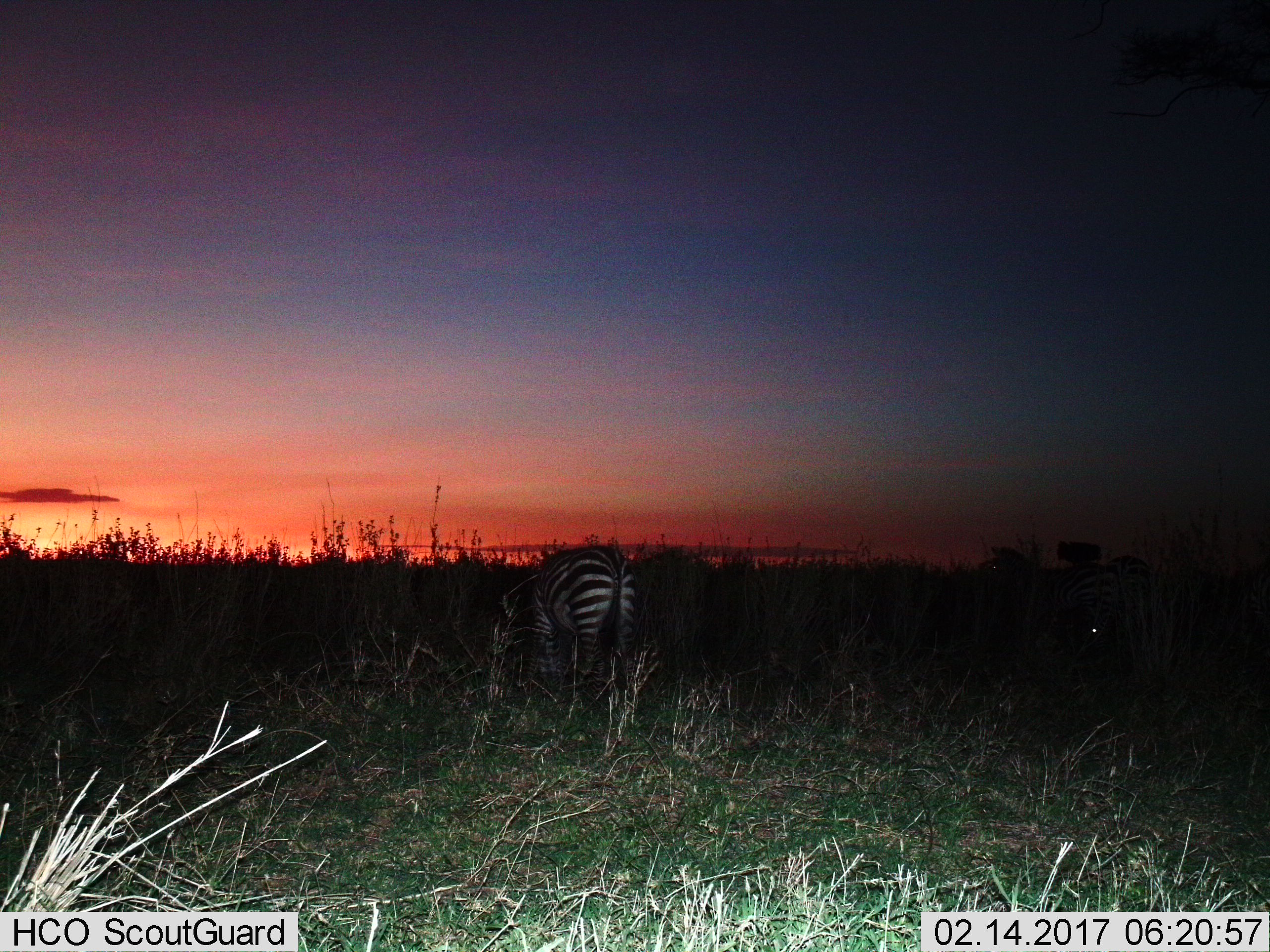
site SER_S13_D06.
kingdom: Animalia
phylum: Chordata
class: Mammalia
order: Perissodactyla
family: Equidae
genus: Equus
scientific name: Equus quagga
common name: plains zebra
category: zebraplains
Zebraplains (plains zebra) (Equus quagga), count 2. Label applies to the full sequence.